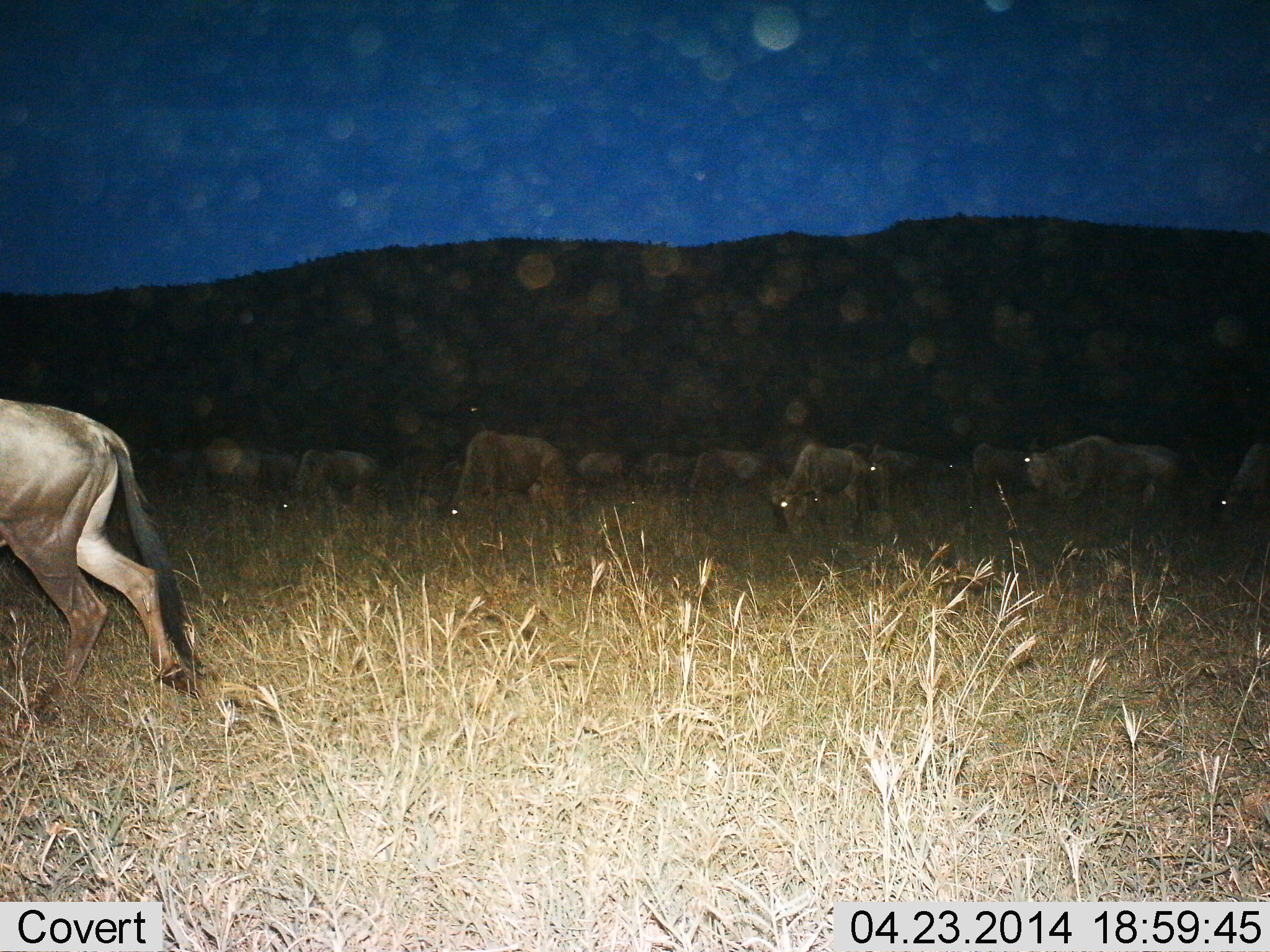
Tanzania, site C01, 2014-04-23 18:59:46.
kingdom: Animalia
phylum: Chordata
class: Mammalia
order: Artiodactyla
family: Bovidae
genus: Connochaetes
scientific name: Connochaetes taurinus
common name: blue wildebeest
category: wildebeest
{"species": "wildebeest (blue wildebeest) (Connochaetes taurinus)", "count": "11-50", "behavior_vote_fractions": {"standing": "30%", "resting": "0%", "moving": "50%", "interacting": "0%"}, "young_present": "0%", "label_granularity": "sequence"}